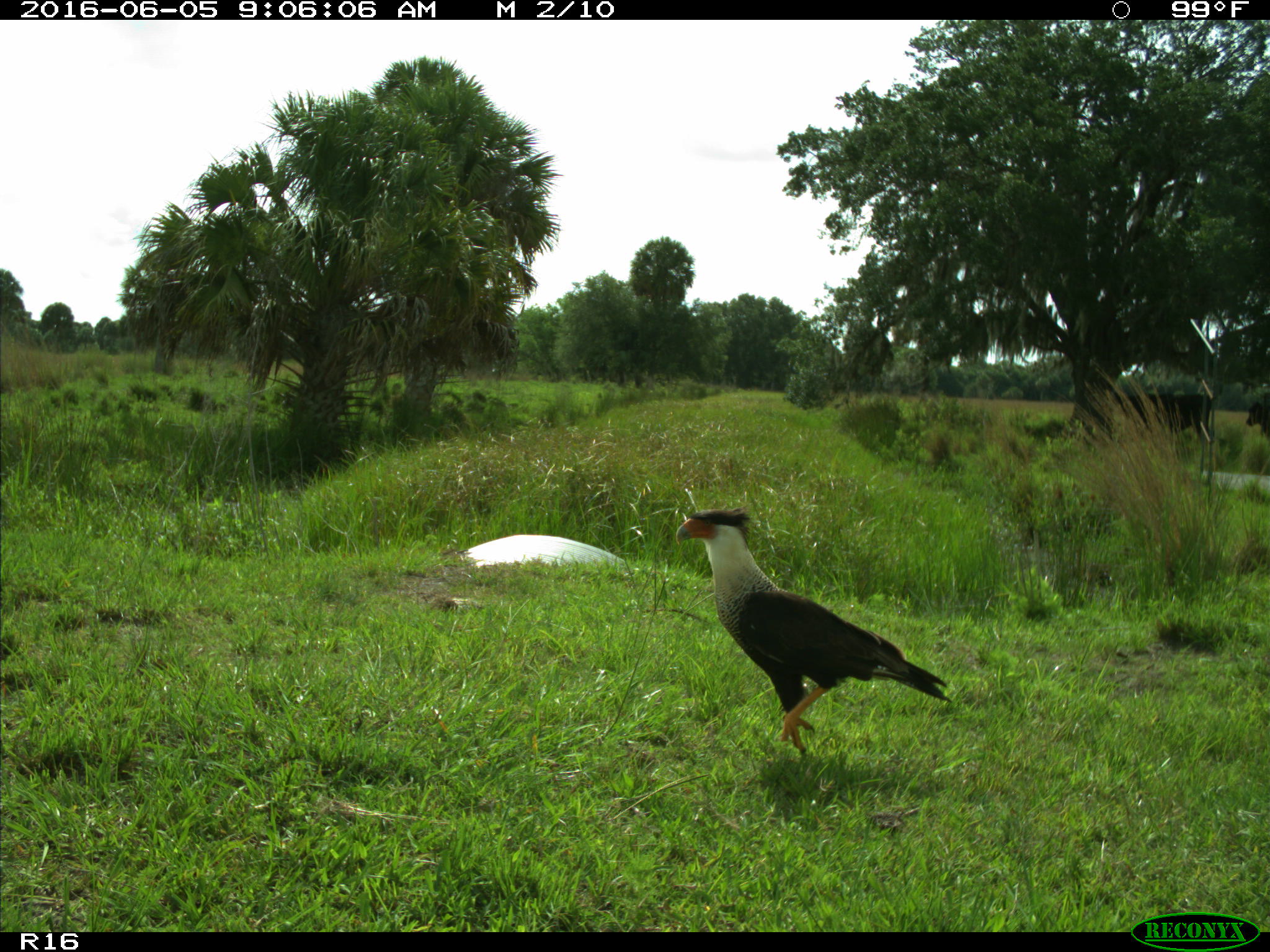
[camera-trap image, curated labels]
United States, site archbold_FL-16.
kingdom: Animalia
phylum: Chordata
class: Aves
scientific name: Aves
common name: birds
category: unidentified bird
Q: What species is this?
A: Unidentified bird (birds) (Aves).